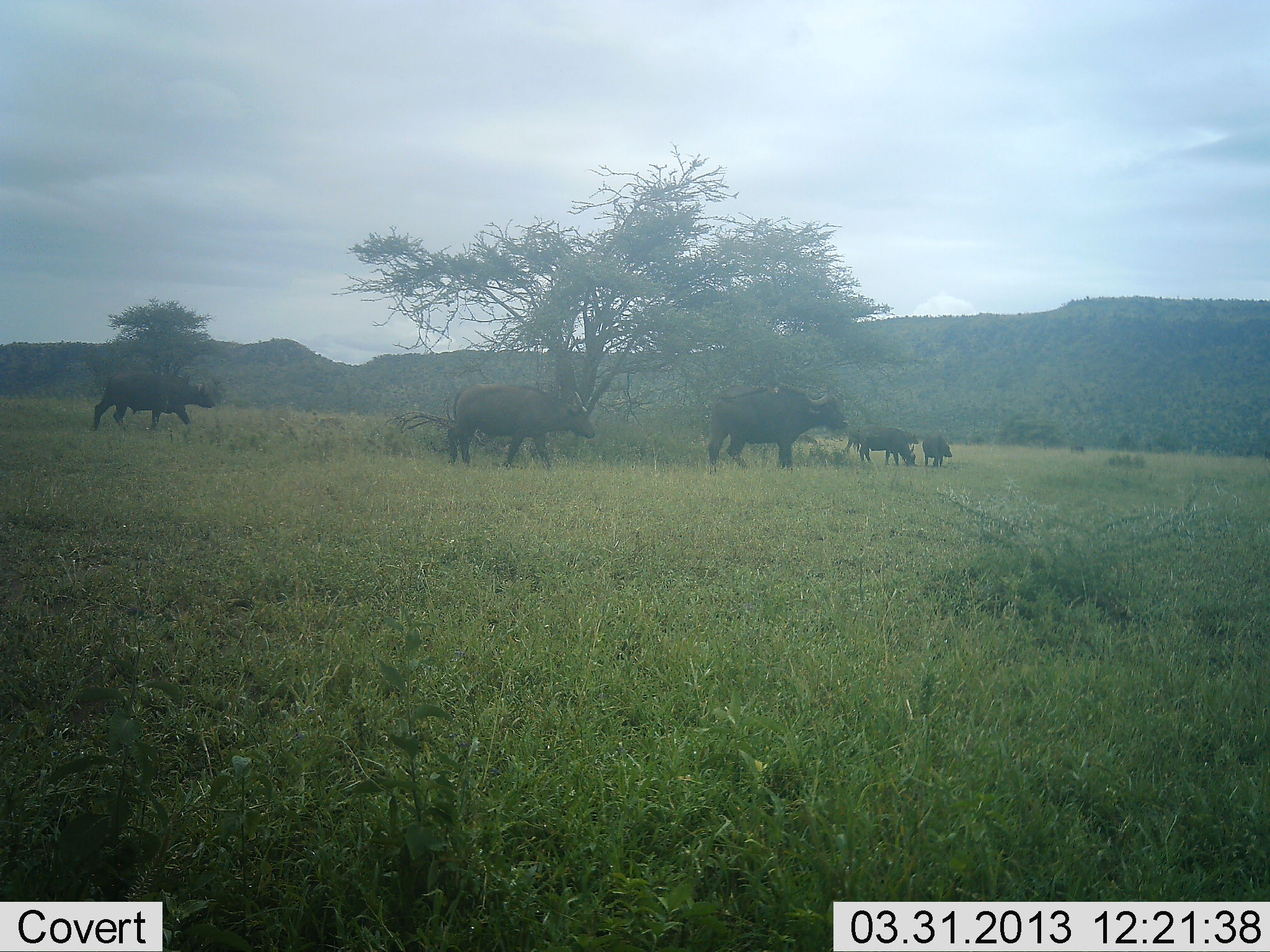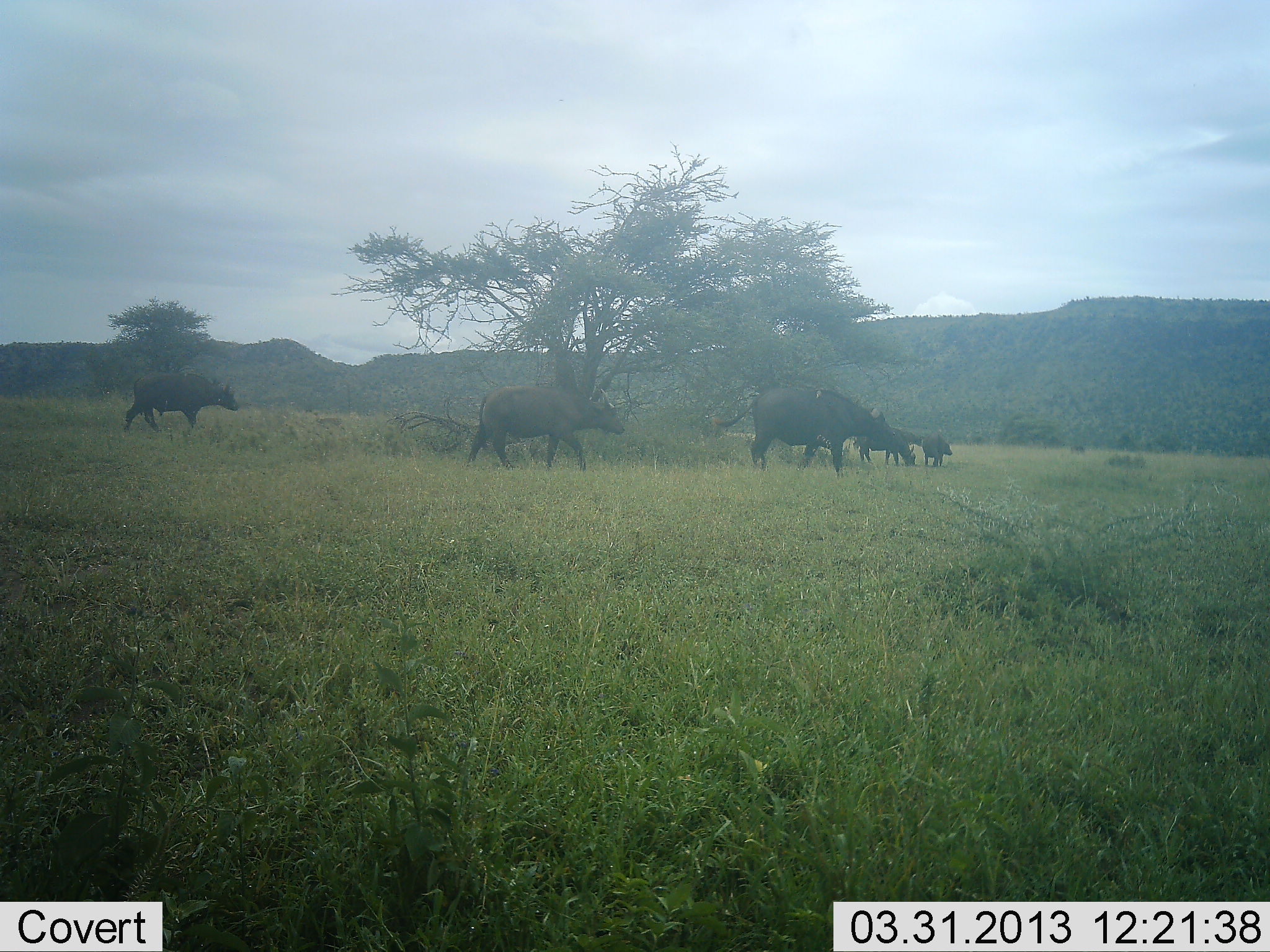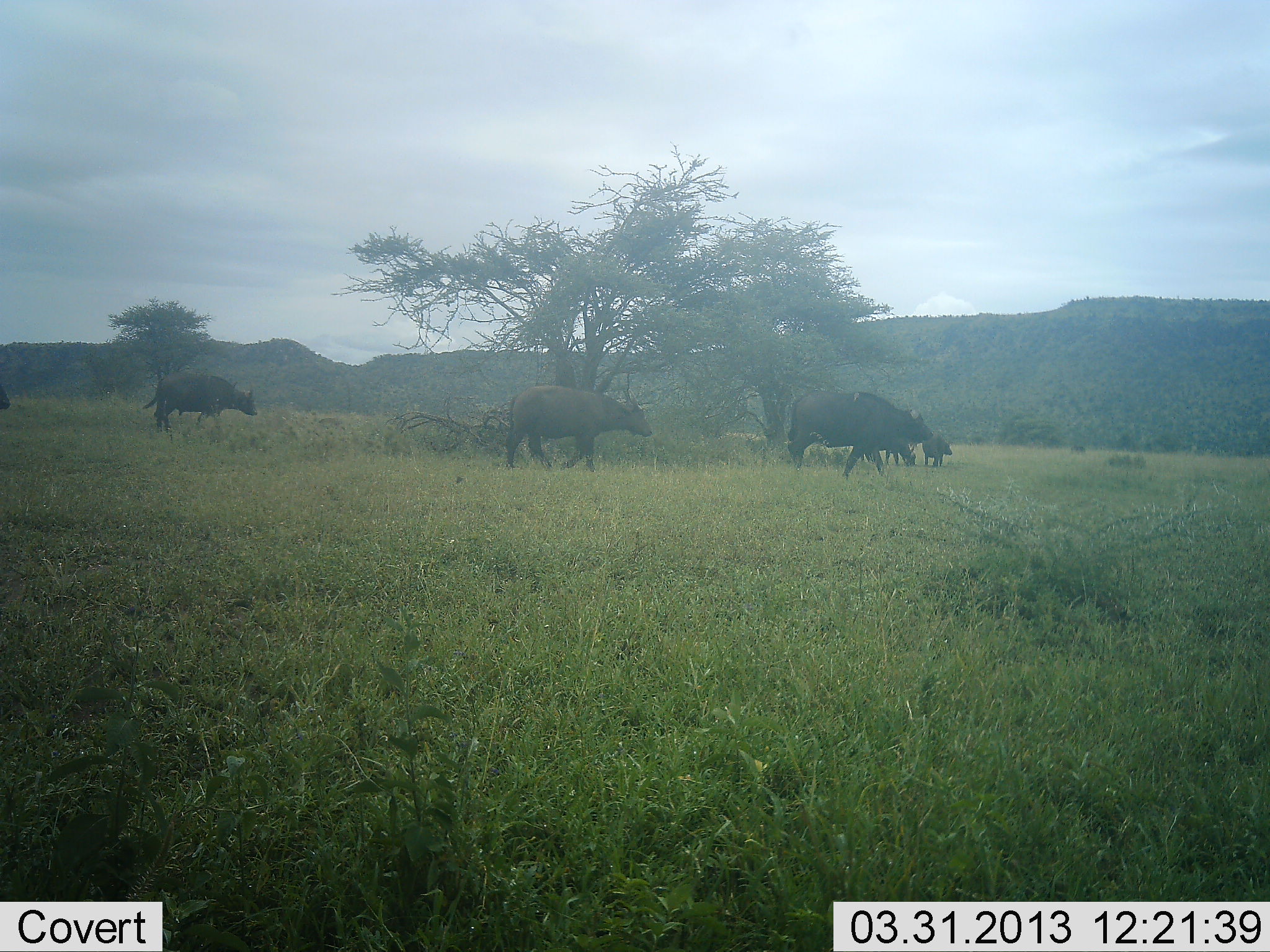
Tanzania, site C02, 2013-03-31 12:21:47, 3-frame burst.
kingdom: Animalia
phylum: Chordata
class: Mammalia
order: Artiodactyla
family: Bovidae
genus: Syncerus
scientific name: Syncerus caffer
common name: cape buffalo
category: buffalo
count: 6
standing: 47%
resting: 5%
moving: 84%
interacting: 0%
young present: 5%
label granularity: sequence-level